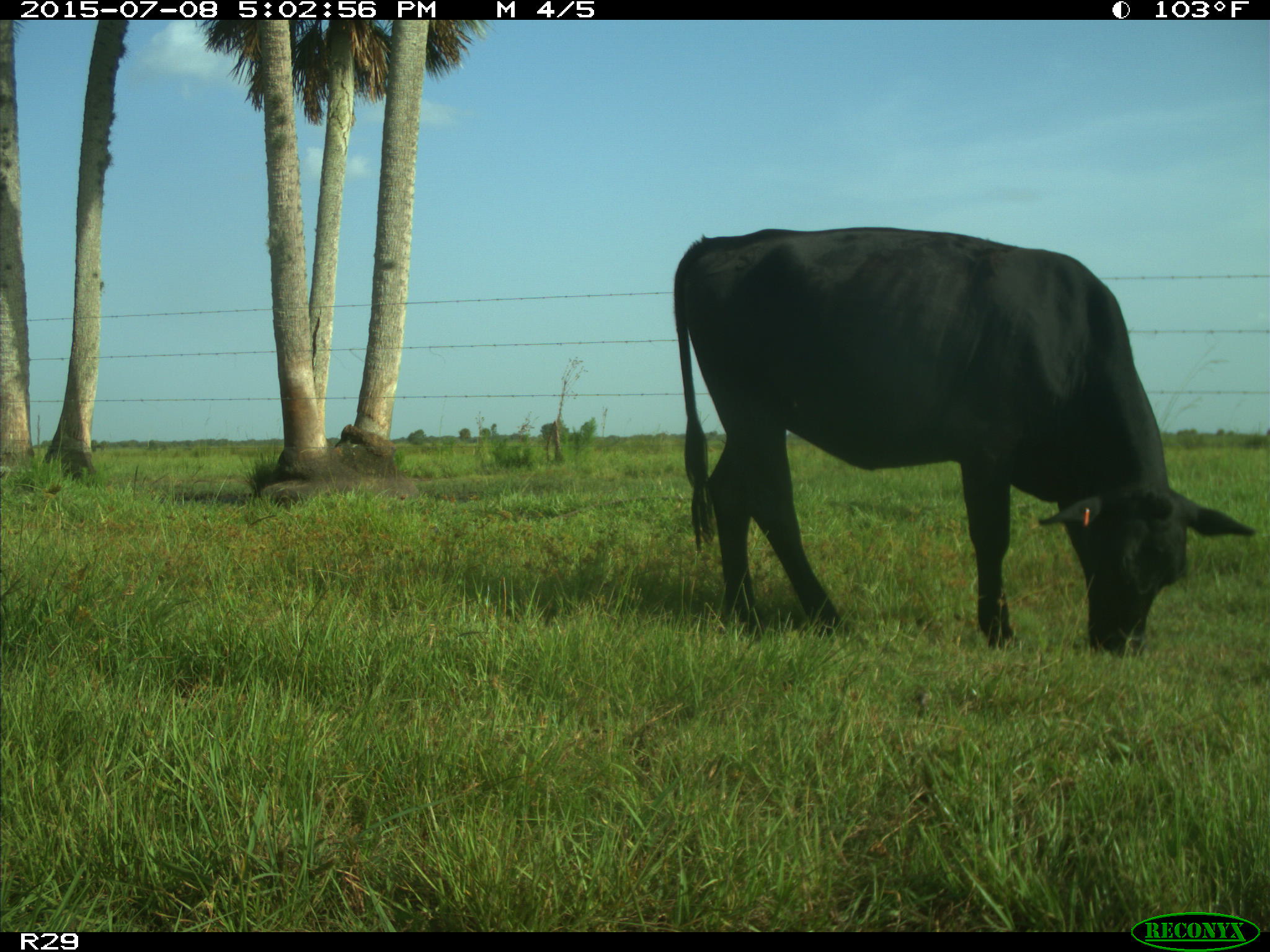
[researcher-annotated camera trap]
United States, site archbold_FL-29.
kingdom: Animalia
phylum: Chordata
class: Mammalia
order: Artiodactyla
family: Bovidae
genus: Bos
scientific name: Bos taurus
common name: domestic cow